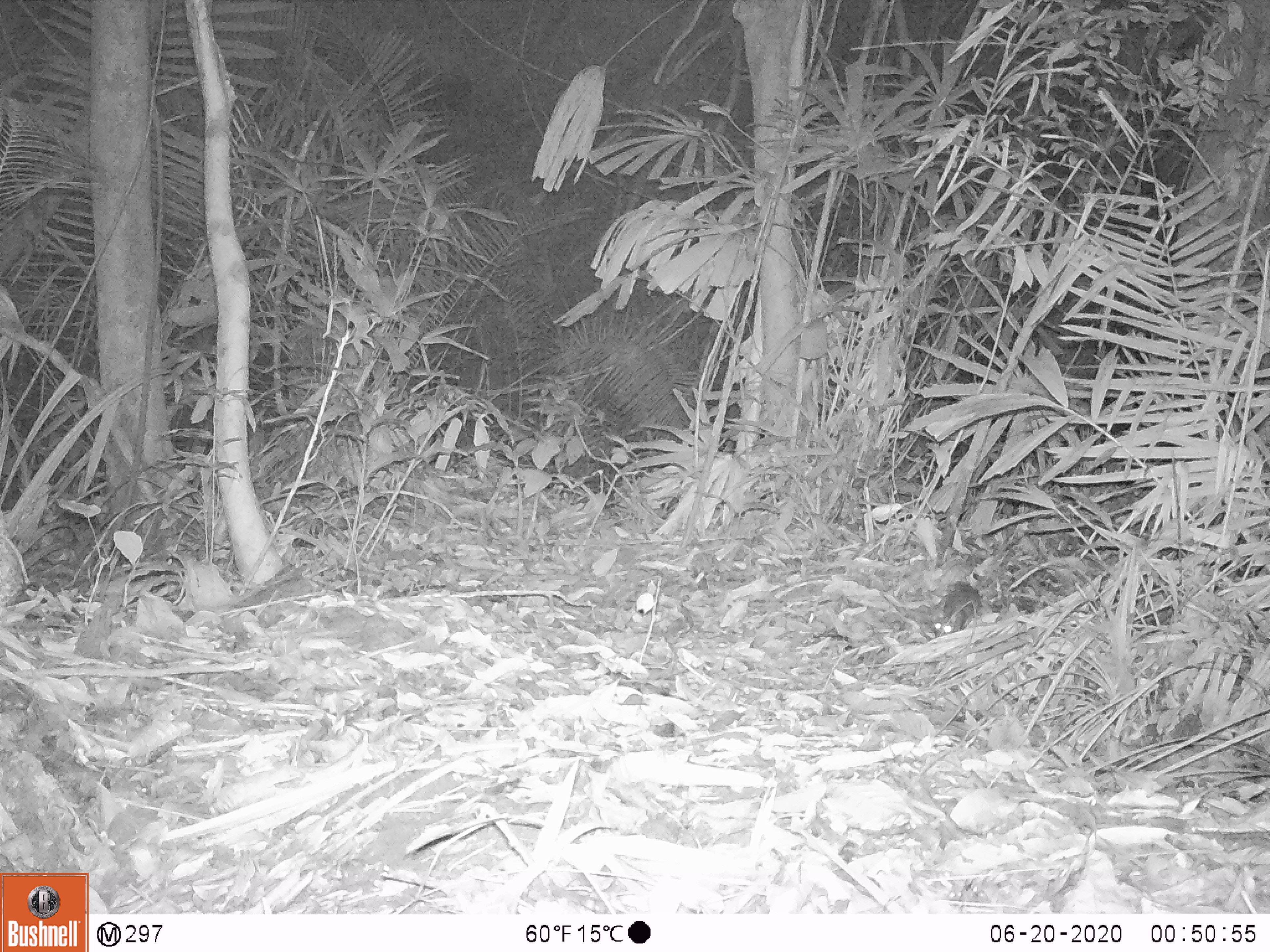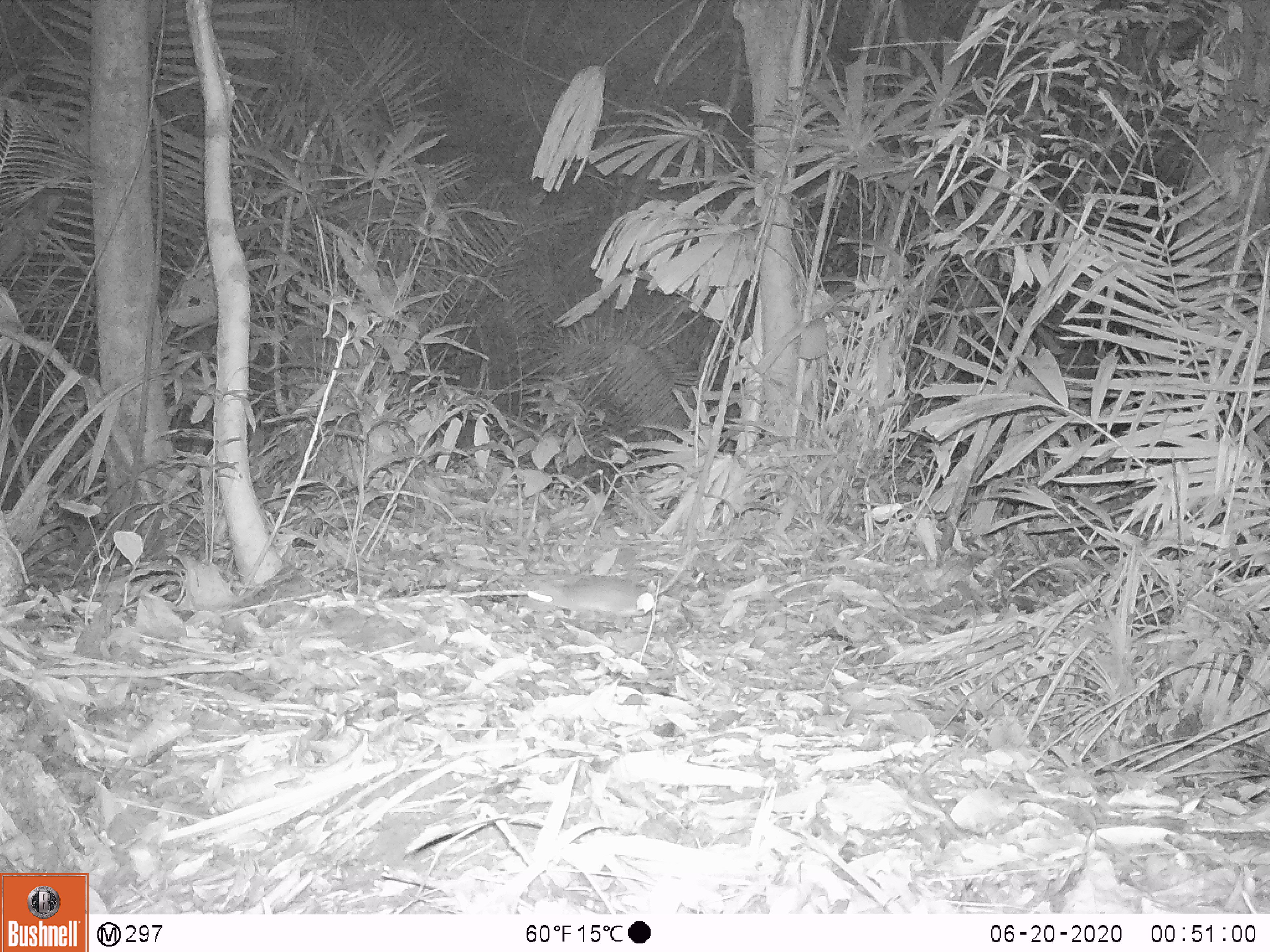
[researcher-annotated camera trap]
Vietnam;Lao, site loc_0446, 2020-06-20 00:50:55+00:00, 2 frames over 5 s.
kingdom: Animalia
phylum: Chordata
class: Mammalia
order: Rodentia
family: Muridae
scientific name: Muridae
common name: old-world mice and rats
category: unidentified murid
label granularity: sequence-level